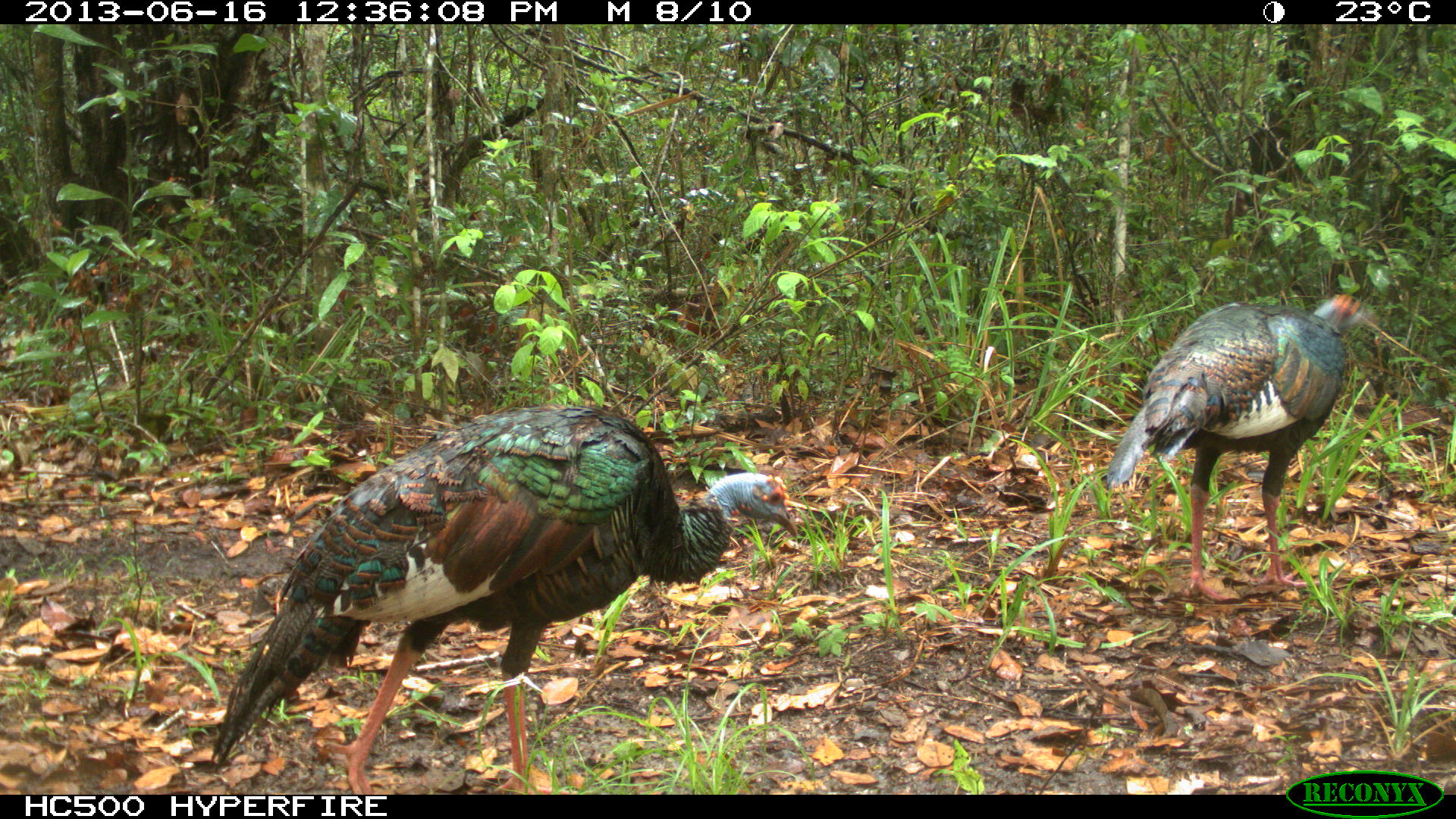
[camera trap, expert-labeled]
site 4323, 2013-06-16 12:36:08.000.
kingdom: Animalia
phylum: Chordata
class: Aves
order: Galliformes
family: Phasianidae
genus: Meleagris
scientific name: Meleagris ocellata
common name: ocellated turkey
Meleagris ocellata (ocellated turkey), count 2.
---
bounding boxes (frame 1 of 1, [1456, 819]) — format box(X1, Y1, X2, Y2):
meleagris ocellata: box(210, 405, 801, 794); box(1101, 292, 1372, 602)